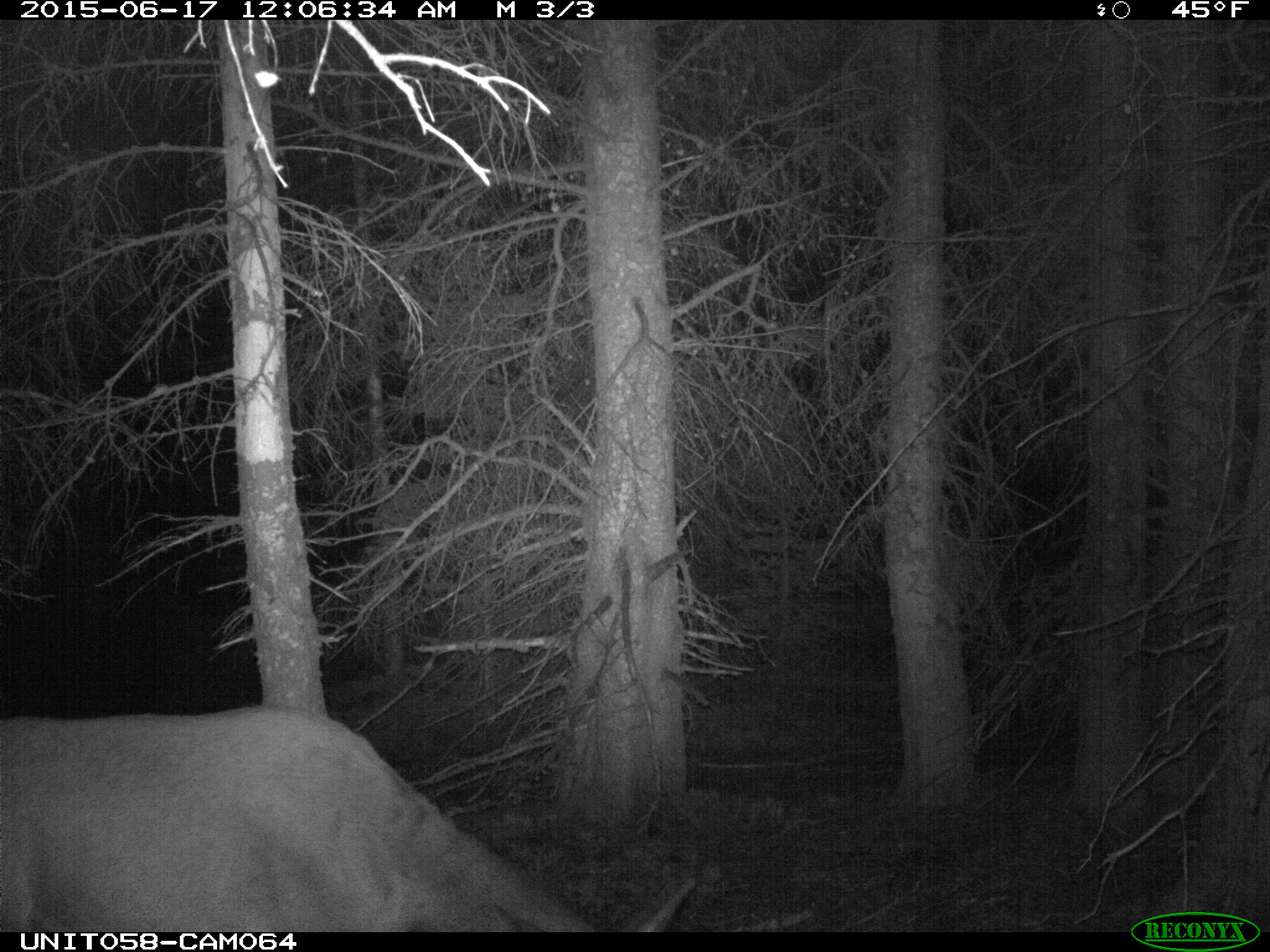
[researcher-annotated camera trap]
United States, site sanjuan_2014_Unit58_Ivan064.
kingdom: Animalia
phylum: Chordata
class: Mammalia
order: Artiodactyla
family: Cervidae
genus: Cervus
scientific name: Cervus elaphus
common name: red deer